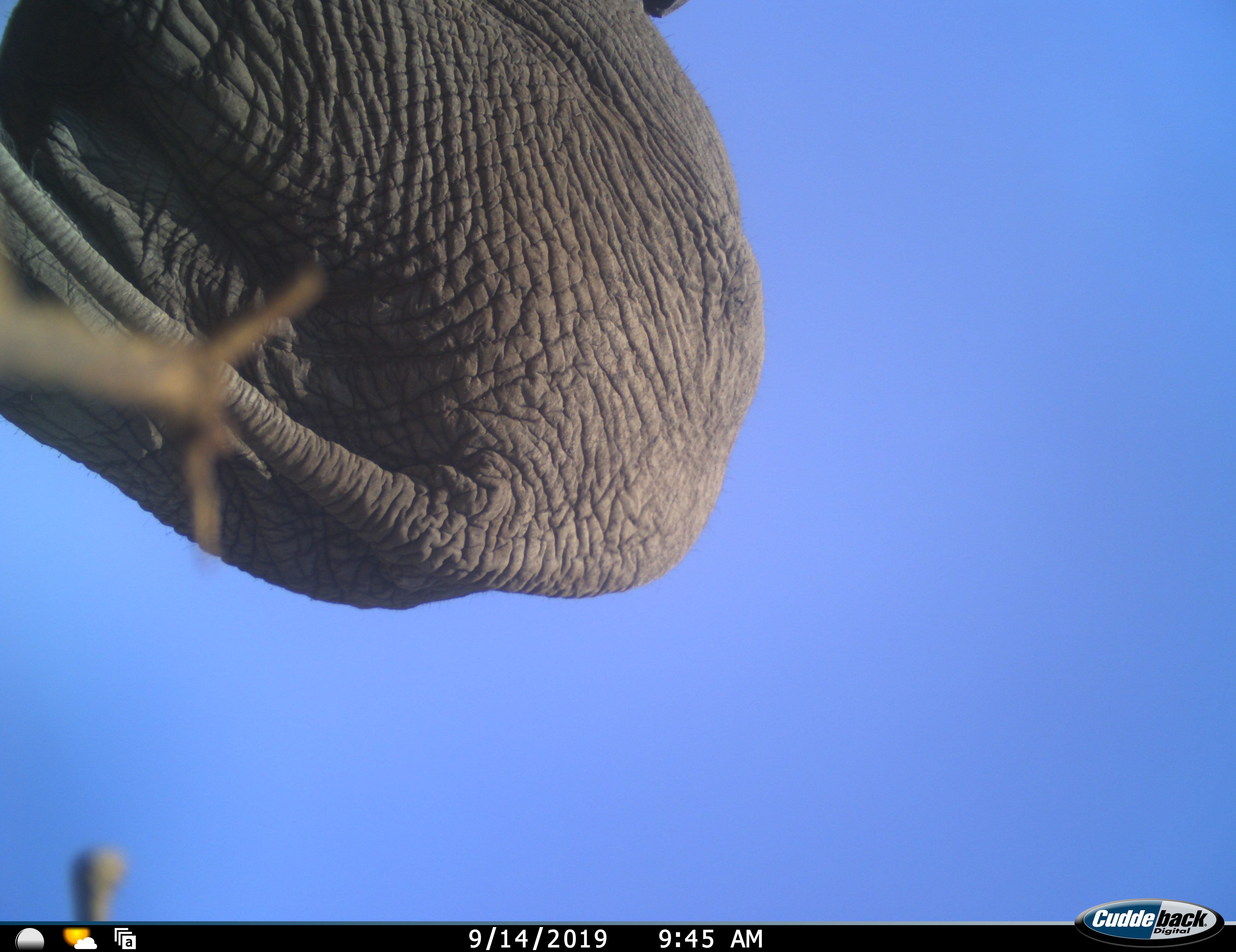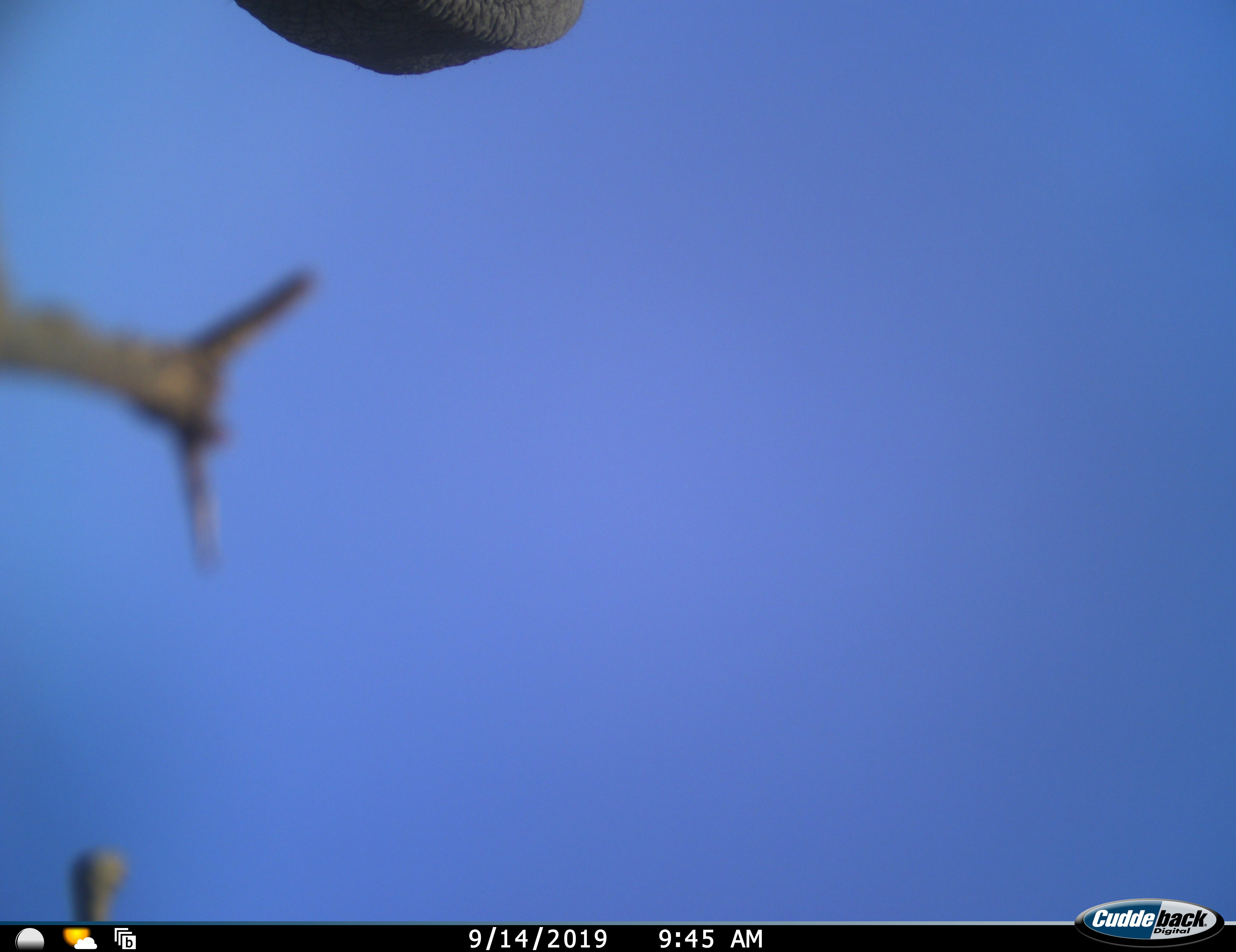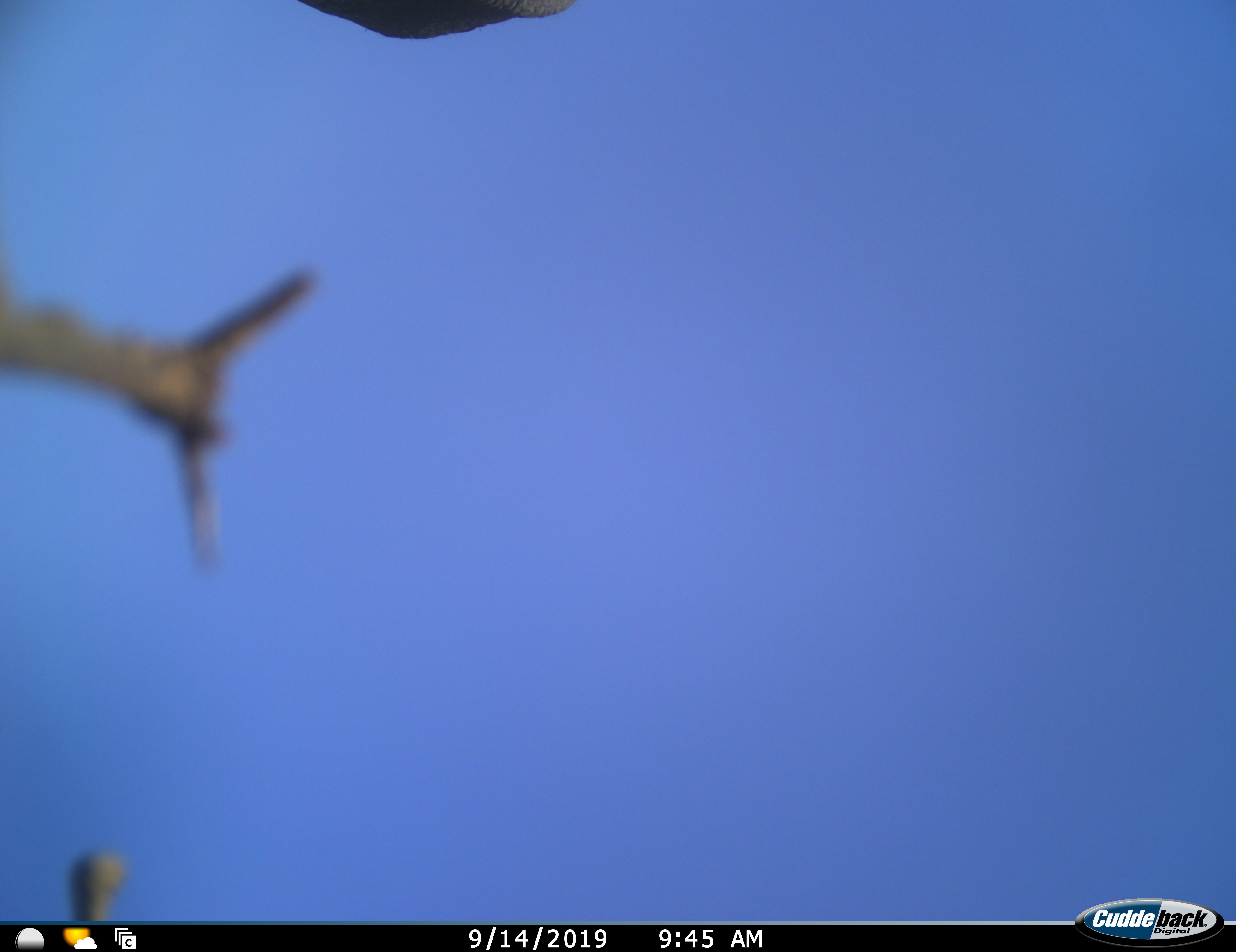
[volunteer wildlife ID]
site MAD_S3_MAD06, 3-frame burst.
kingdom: Animalia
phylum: Chordata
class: Mammalia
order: Proboscidea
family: Elephantidae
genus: Loxodonta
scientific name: Loxodonta africana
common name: african bush elephant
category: elephant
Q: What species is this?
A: Elephant (african bush elephant) (Loxodonta africana).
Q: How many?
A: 1.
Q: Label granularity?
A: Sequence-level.